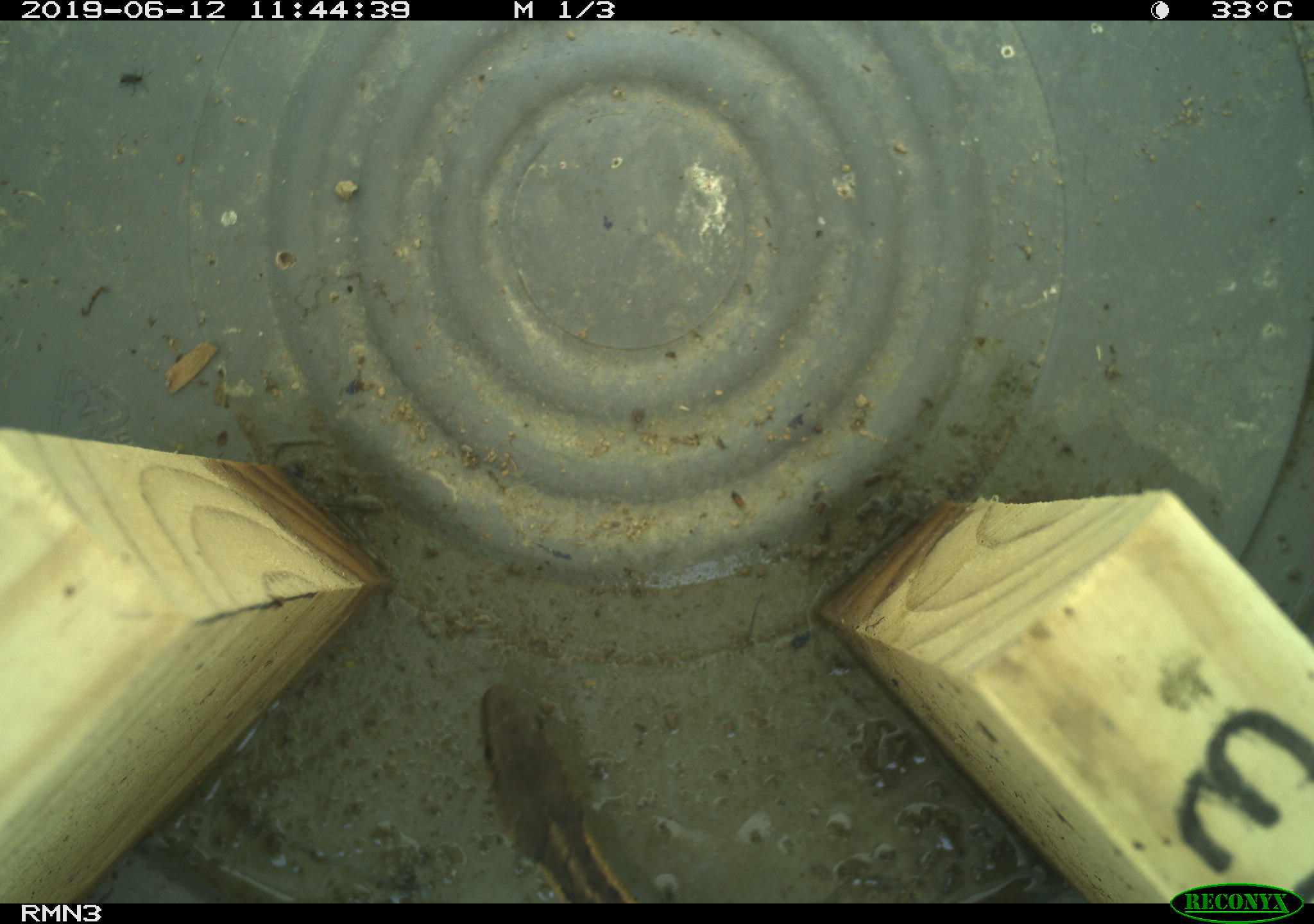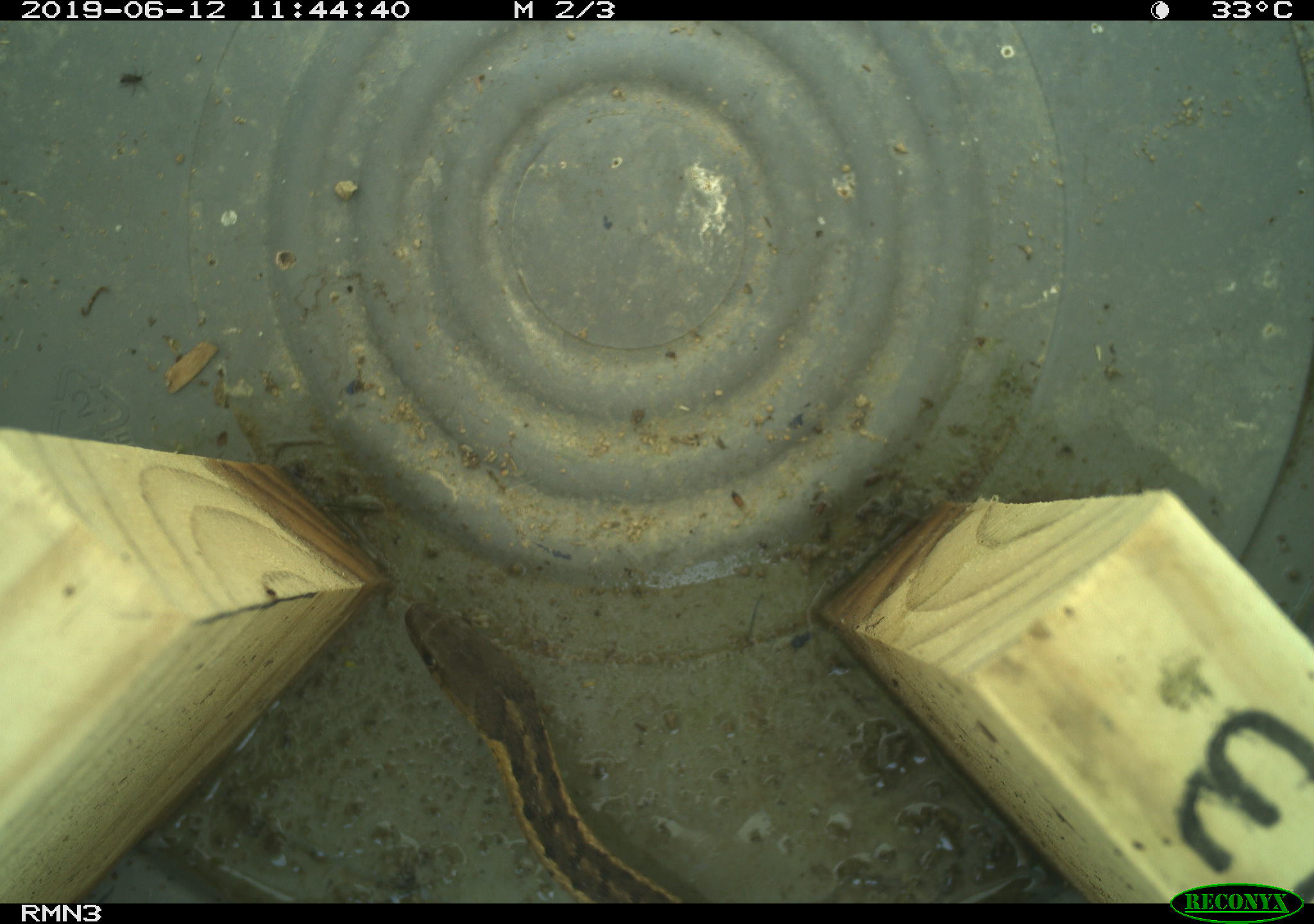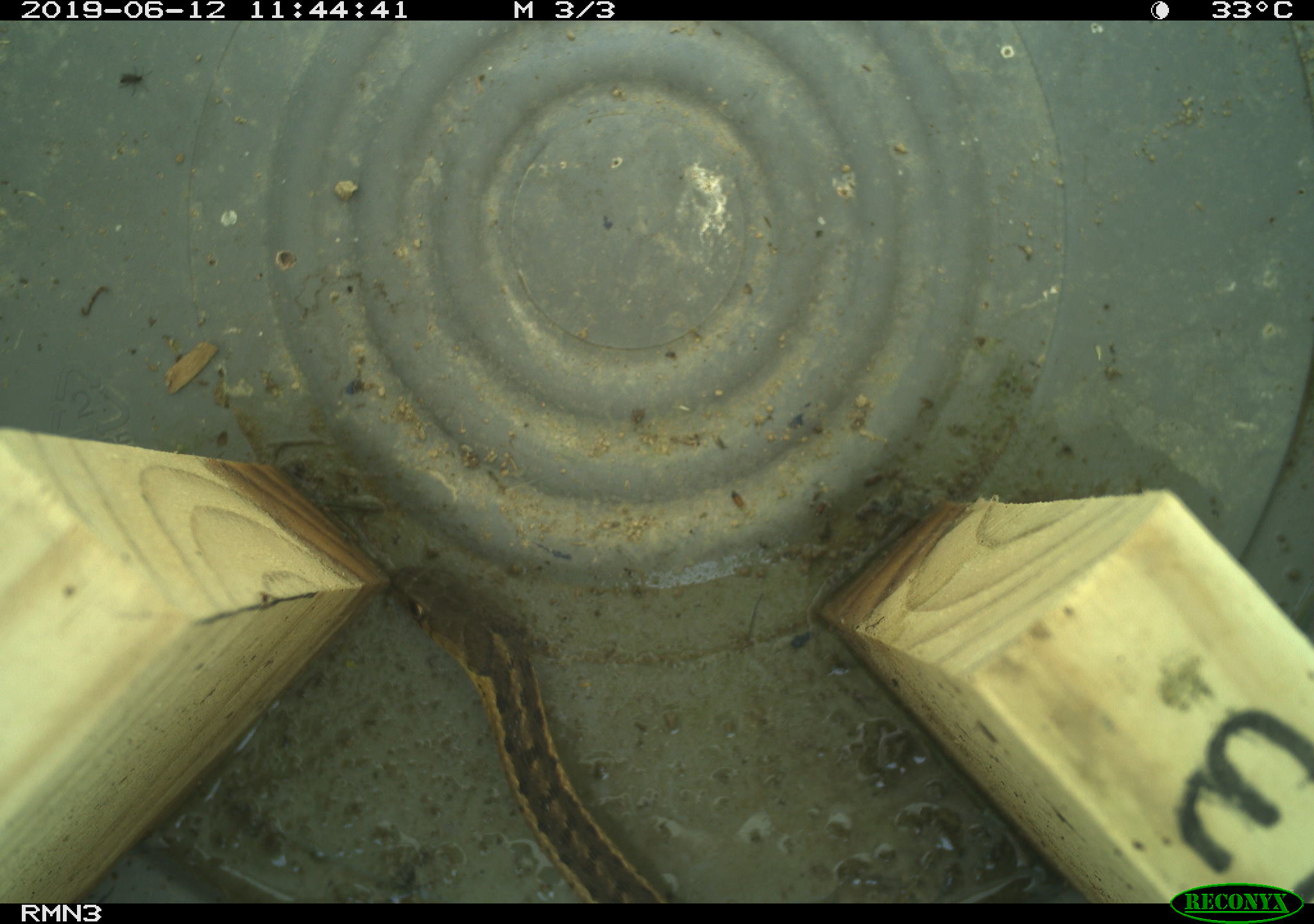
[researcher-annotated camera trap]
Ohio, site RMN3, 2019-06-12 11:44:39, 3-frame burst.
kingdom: Animalia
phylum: Chordata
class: Reptilia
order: Squamata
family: Colubridae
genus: Thamnophis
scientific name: Thamnophis sirtalis sirtalis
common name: eastern gartersnake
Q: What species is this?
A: Eastern gartersnake (Thamnophis sirtalis sirtalis).